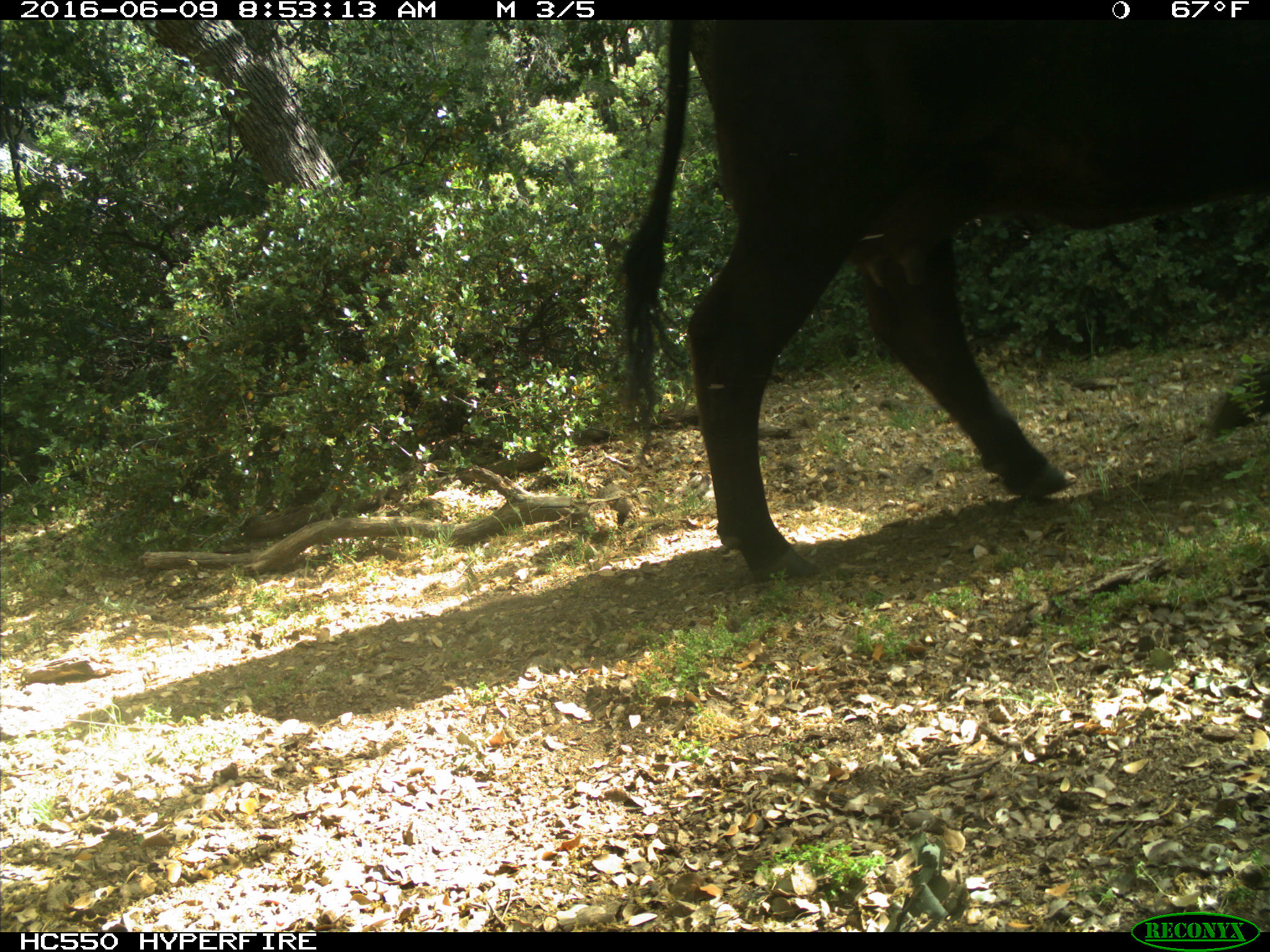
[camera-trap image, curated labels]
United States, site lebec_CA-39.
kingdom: Animalia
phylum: Chordata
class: Mammalia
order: Artiodactyla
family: Bovidae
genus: Bos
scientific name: Bos taurus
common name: domestic cow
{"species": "Bos taurus (domestic cow)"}